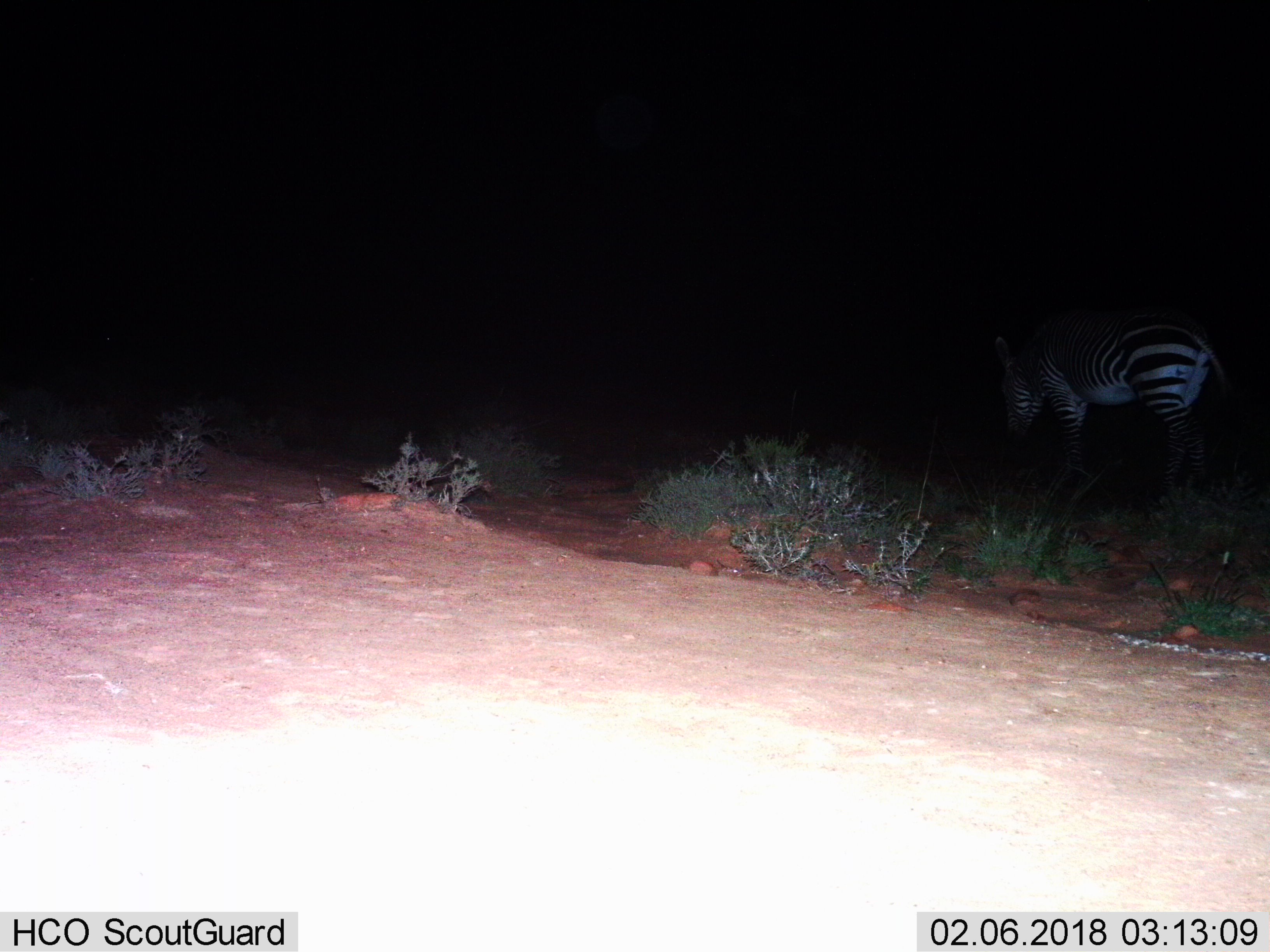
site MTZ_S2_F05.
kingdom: Animalia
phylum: Chordata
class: Mammalia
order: Perissodactyla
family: Equidae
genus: Equus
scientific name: Equus zebra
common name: mountain zebra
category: zebramountain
Zebramountain (mountain zebra) (Equus zebra), count 1. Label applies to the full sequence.